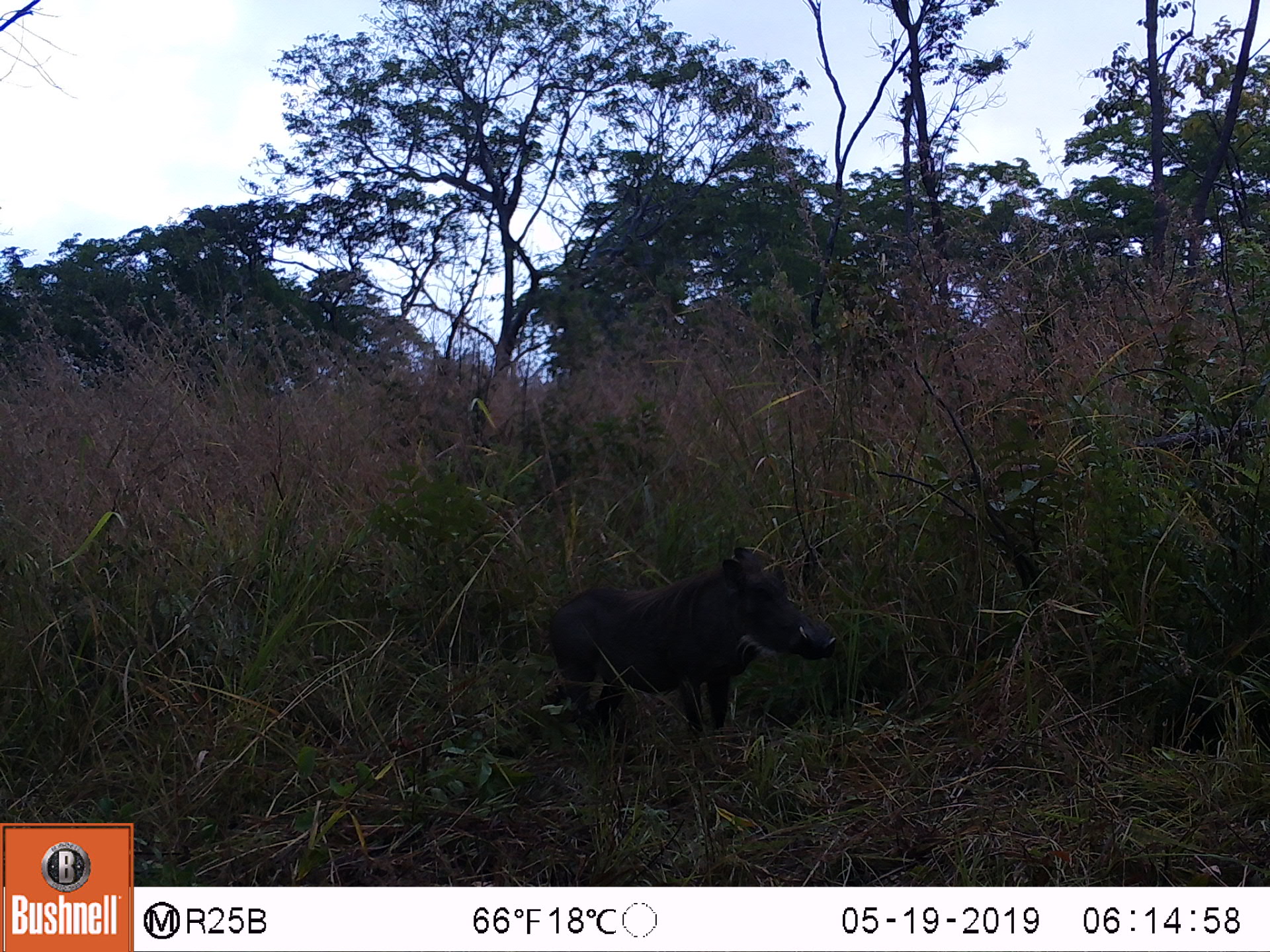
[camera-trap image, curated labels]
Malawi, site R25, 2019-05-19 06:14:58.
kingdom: Animalia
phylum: Chordata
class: Mammalia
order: Artiodactyla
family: Suidae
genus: Phacochoerus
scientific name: Phacochoerus africanus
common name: common warthog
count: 1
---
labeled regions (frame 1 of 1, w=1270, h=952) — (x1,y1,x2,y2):
common warthog: (541,543,841,745)